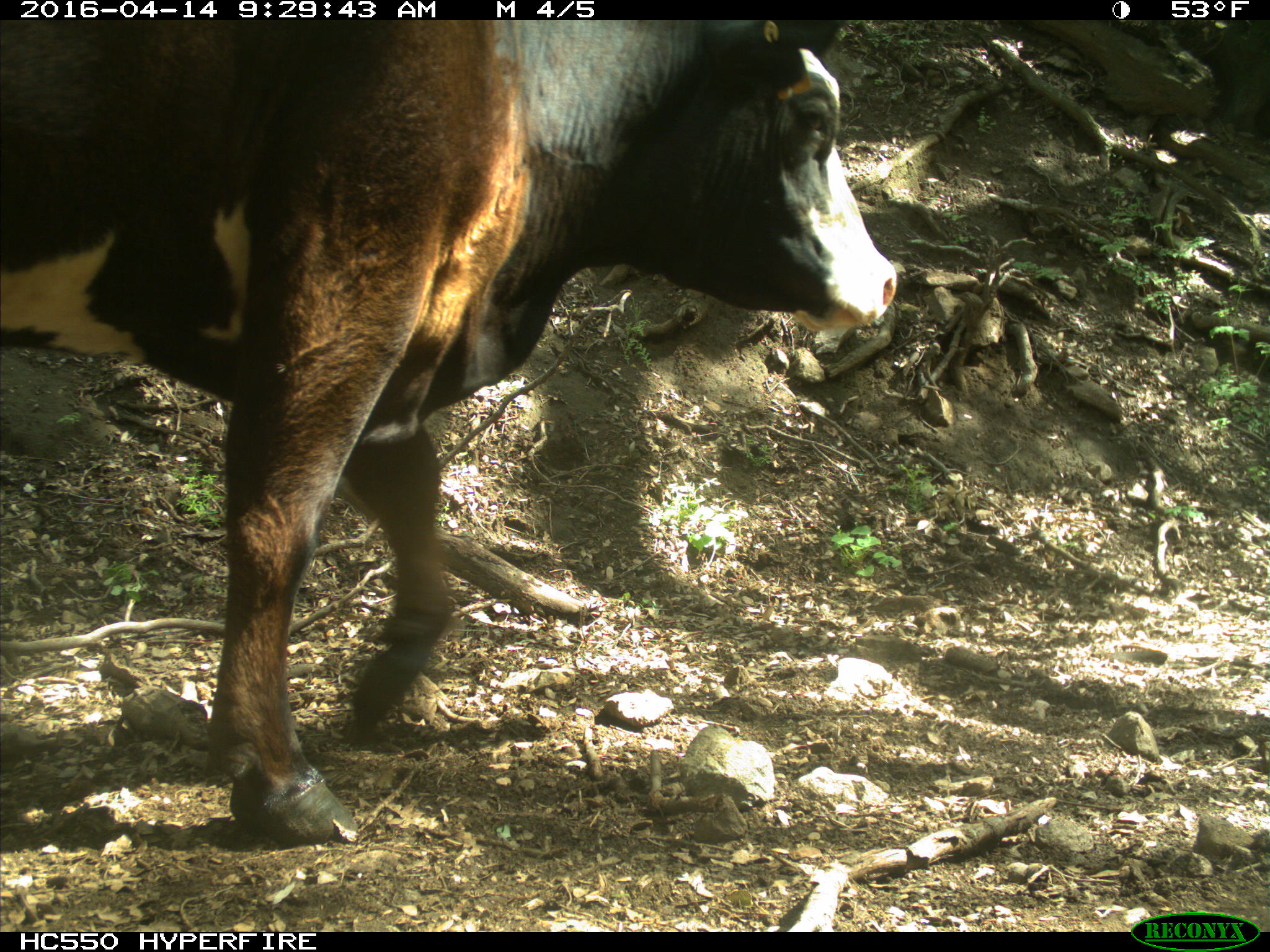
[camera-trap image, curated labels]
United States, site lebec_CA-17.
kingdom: Animalia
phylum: Chordata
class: Mammalia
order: Artiodactyla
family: Bovidae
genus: Bos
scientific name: Bos taurus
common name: domestic cow